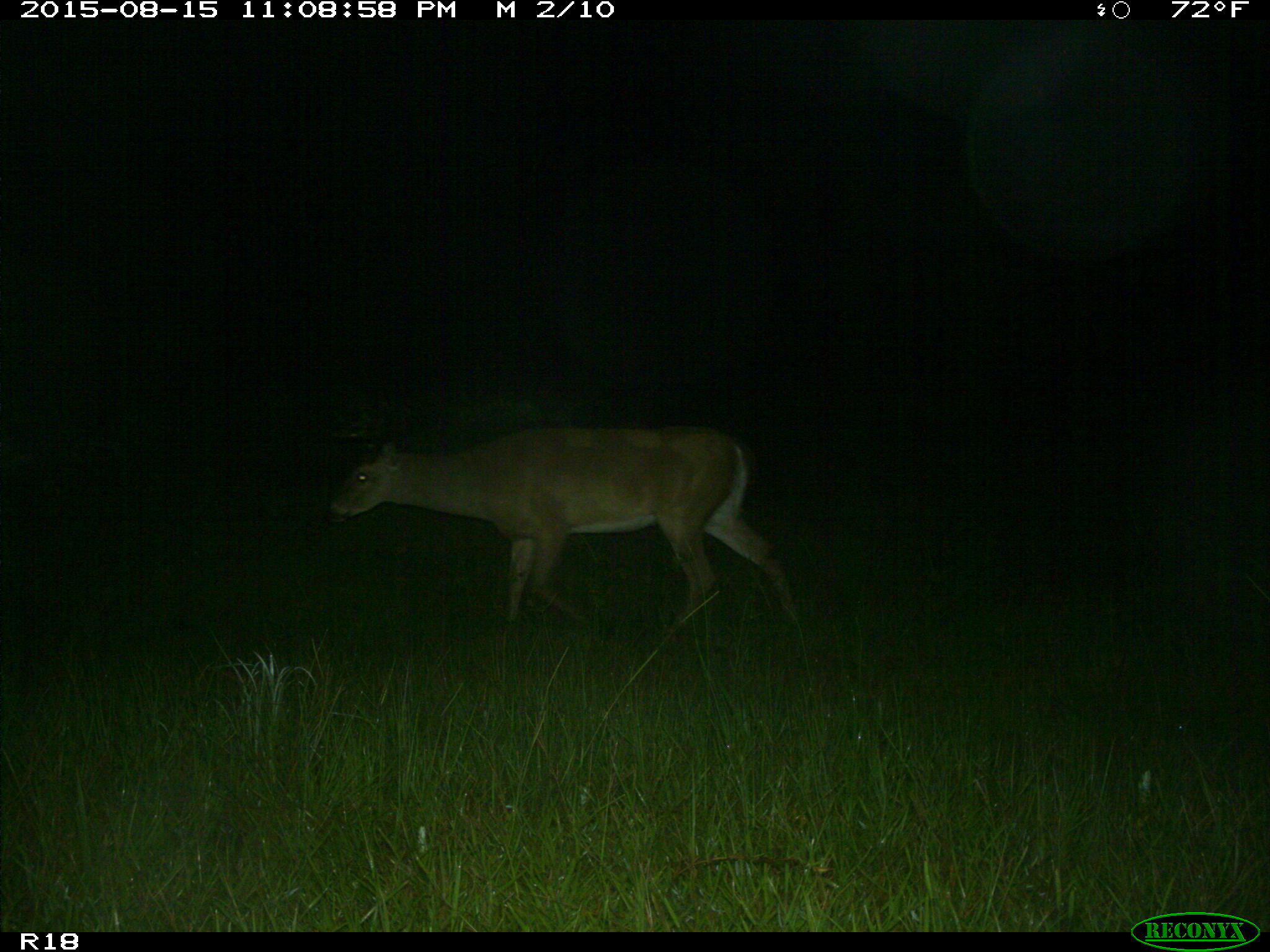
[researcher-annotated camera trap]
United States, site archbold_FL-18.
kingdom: Animalia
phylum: Chordata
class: Mammalia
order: Artiodactyla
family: Cervidae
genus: Odocoileus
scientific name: Odocoileus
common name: deer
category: unidentified deer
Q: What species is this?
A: Unidentified deer (deer) (Odocoileus).